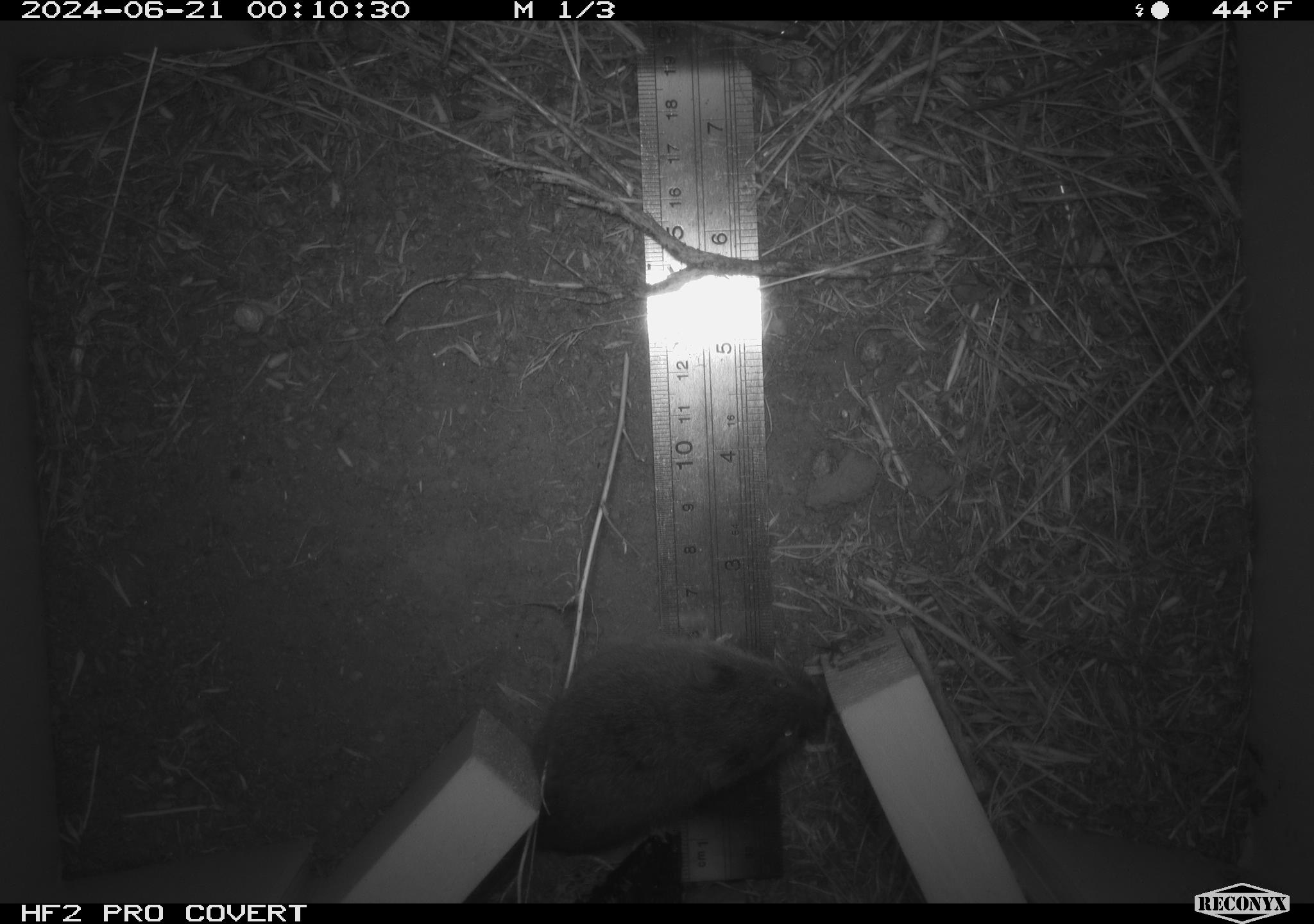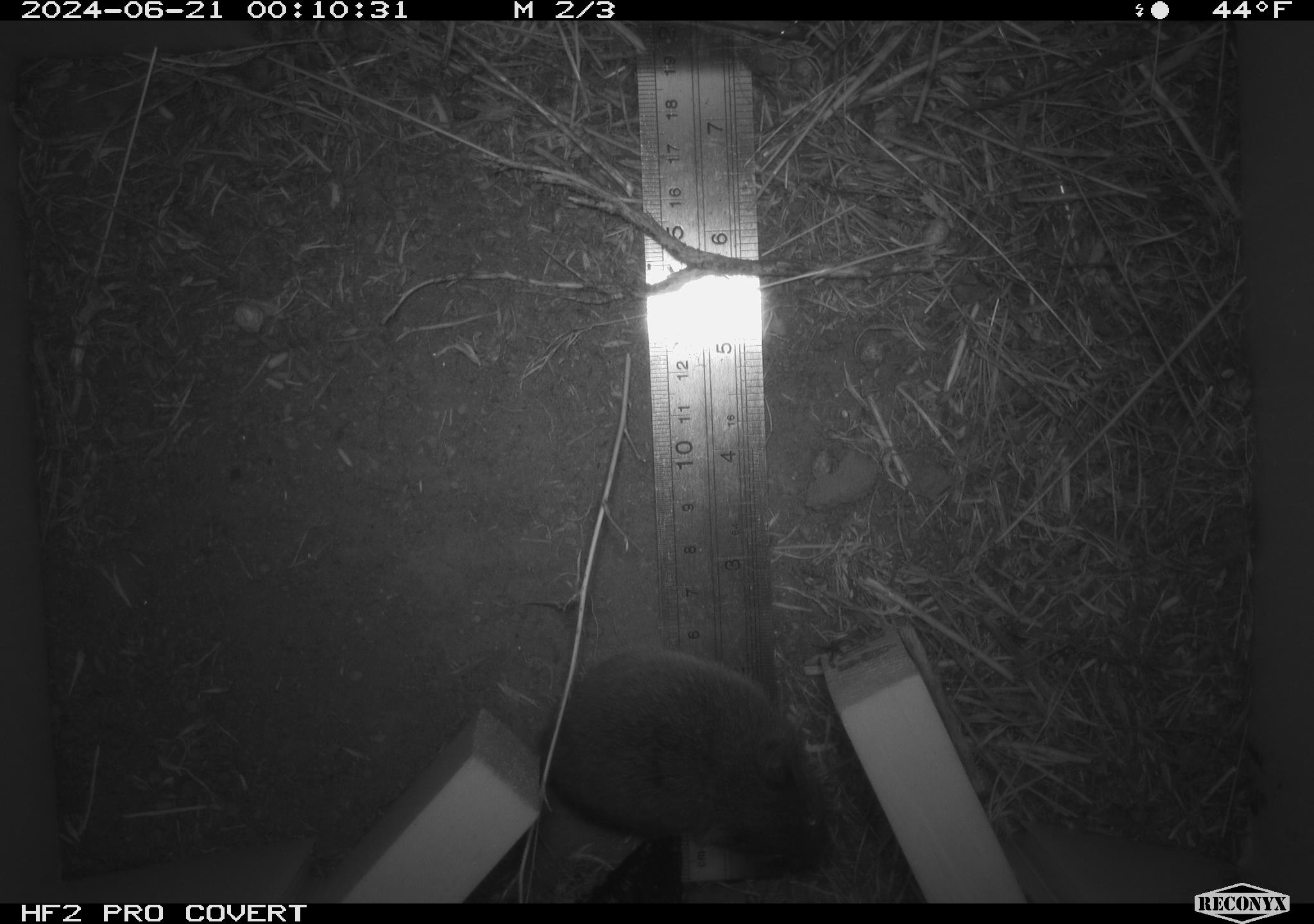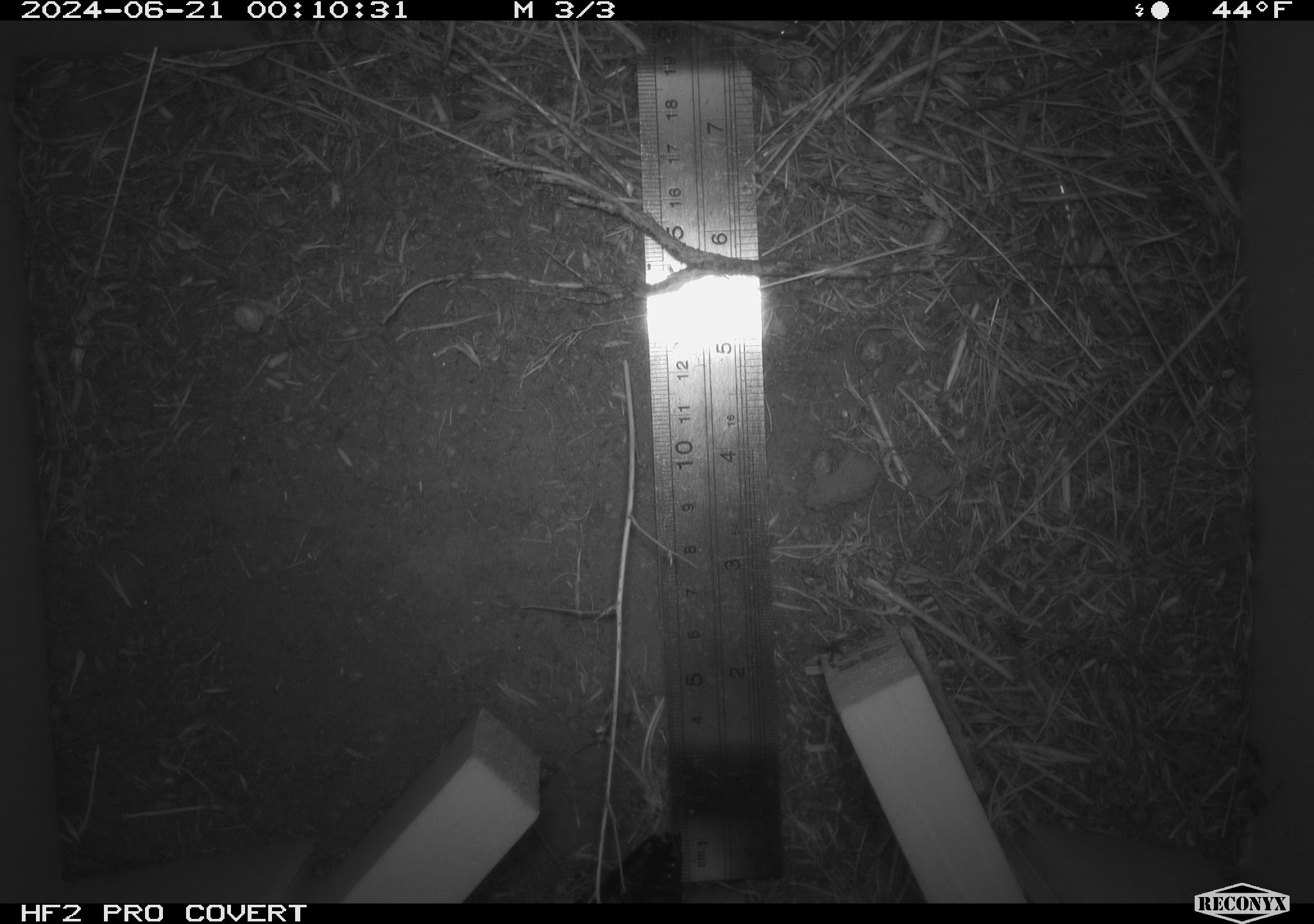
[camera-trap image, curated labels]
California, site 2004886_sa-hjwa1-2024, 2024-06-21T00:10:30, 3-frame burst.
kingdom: Animalia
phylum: Chordata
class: Mammalia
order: Rodentia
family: Cricetidae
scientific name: Cricetidae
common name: hamsters, voles, lemmings, and allies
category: cricetidae family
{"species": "cricetidae family (hamsters, voles, lemmings, and allies) (Cricetidae)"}